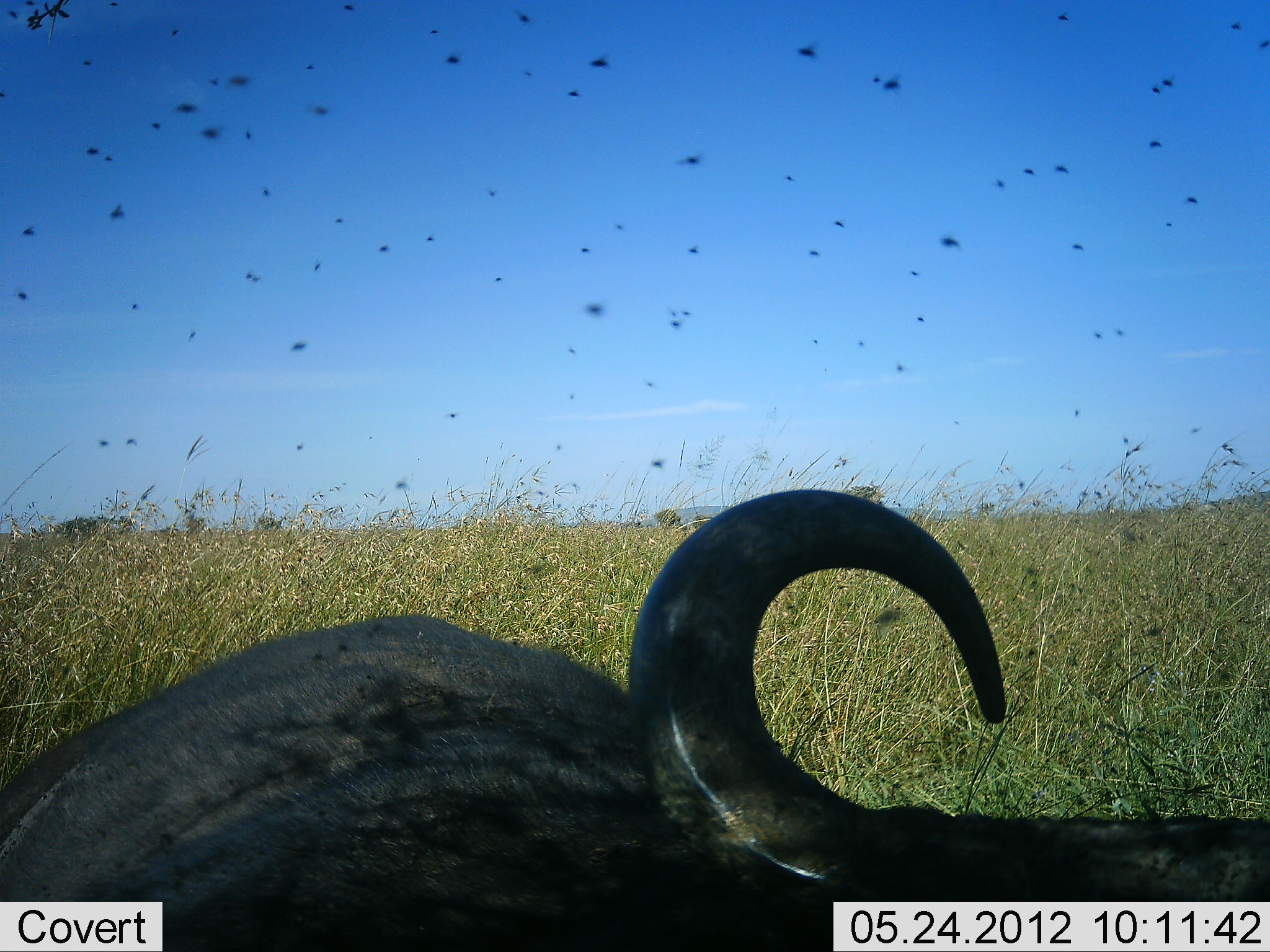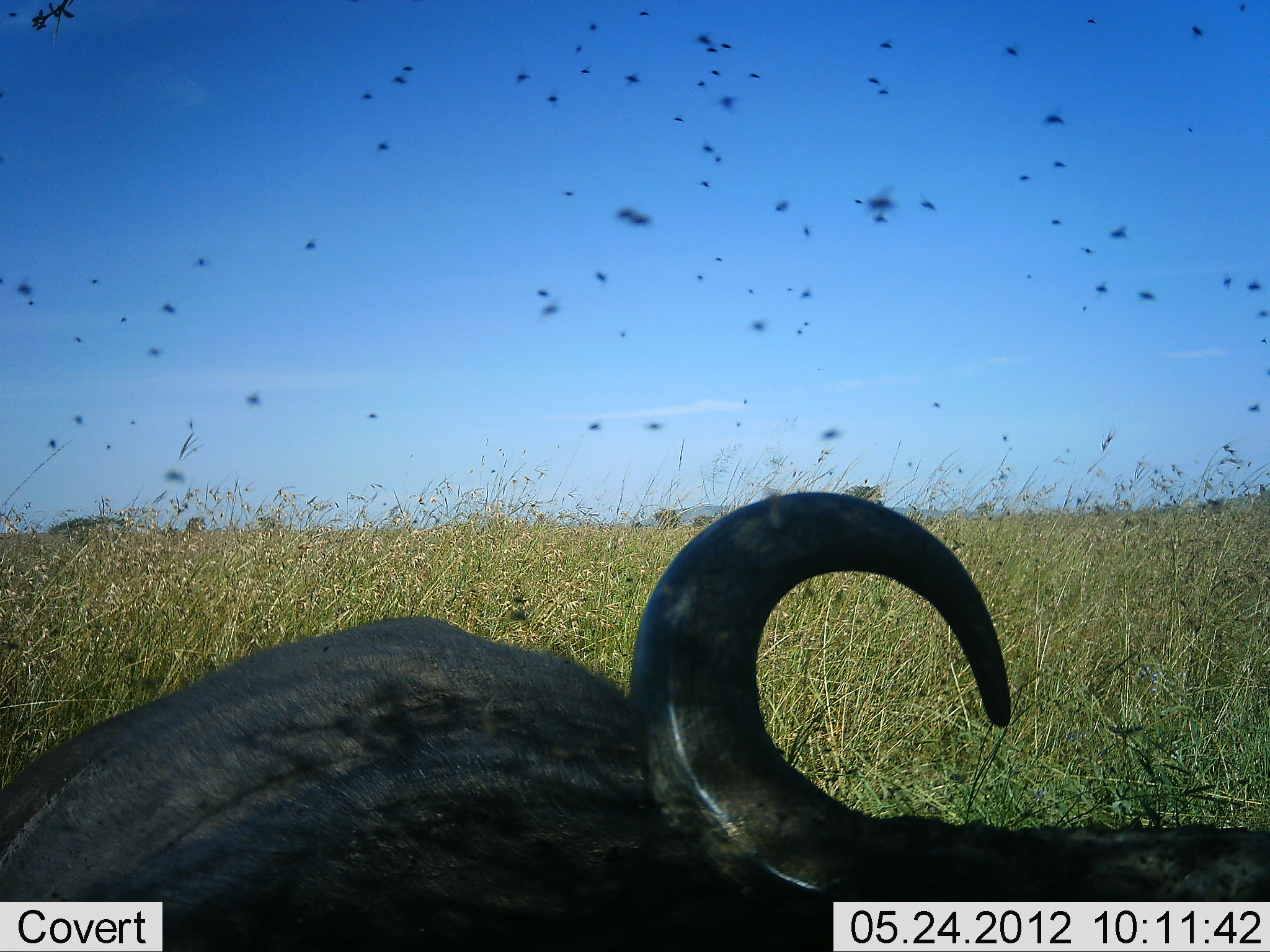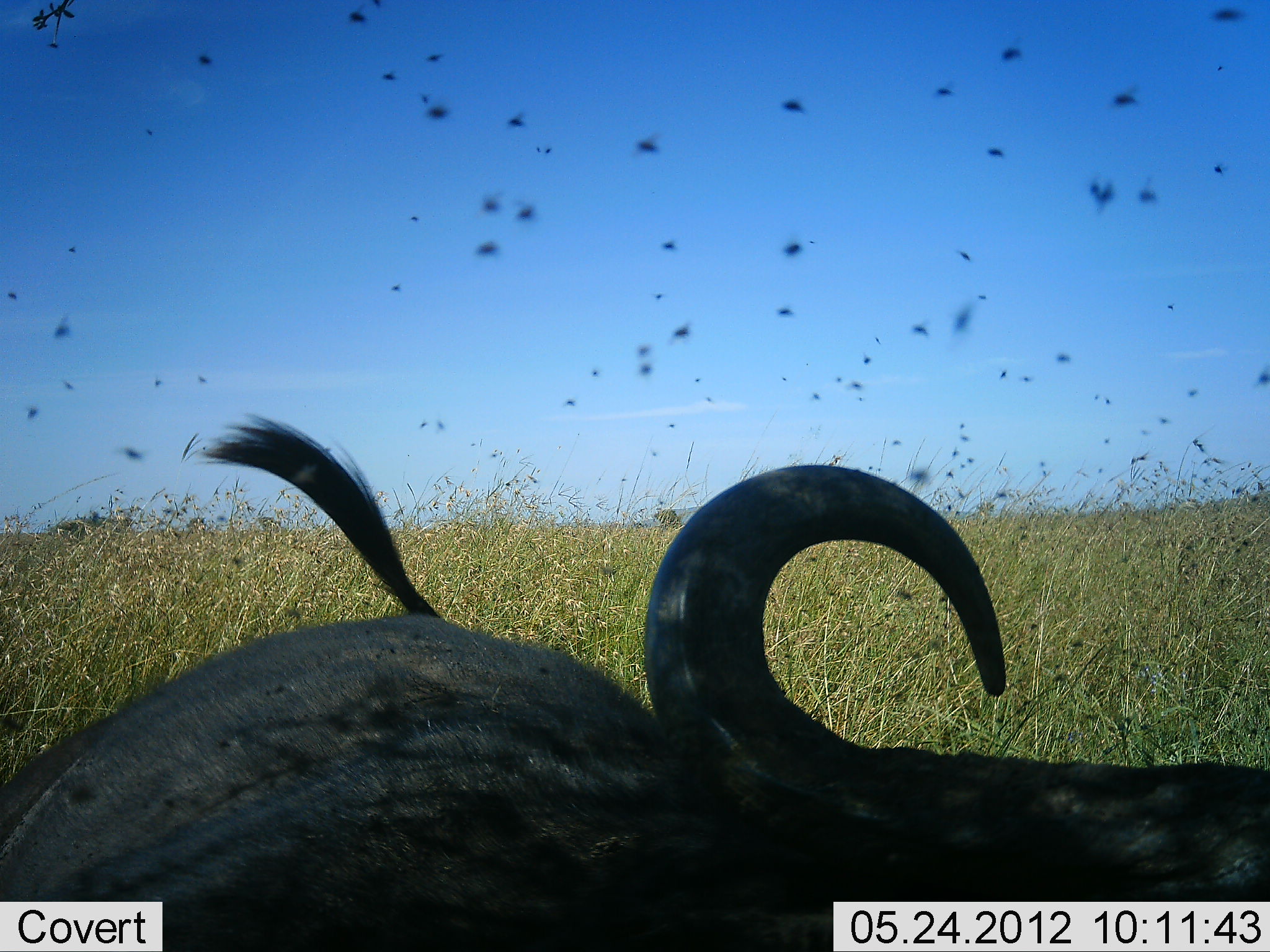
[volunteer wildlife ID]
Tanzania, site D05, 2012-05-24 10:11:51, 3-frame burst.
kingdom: Animalia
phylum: Chordata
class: Mammalia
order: Artiodactyla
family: Bovidae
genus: Syncerus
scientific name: Syncerus caffer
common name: cape buffalo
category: buffalo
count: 1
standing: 20%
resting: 80%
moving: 0%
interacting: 0%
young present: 0%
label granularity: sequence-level